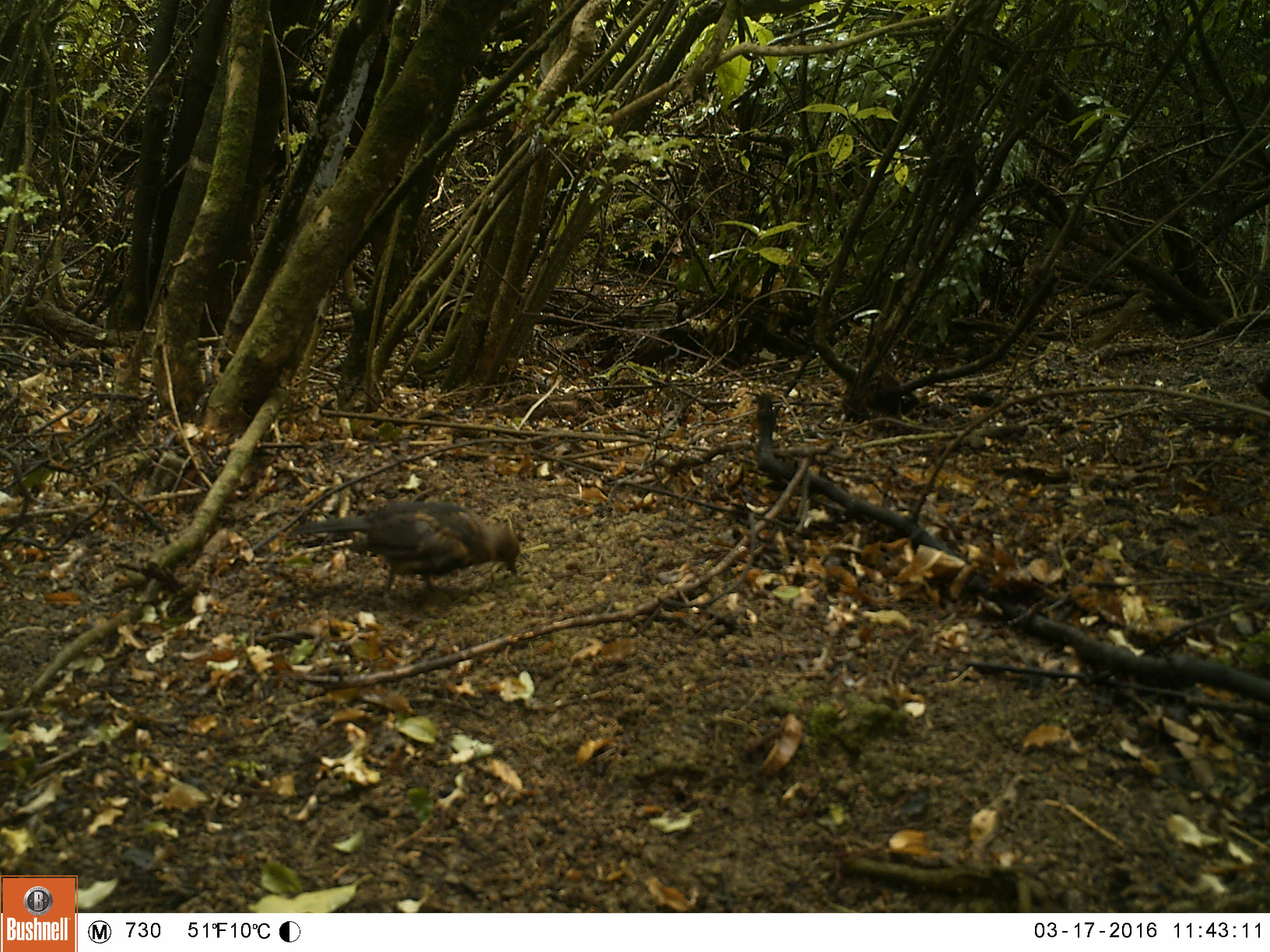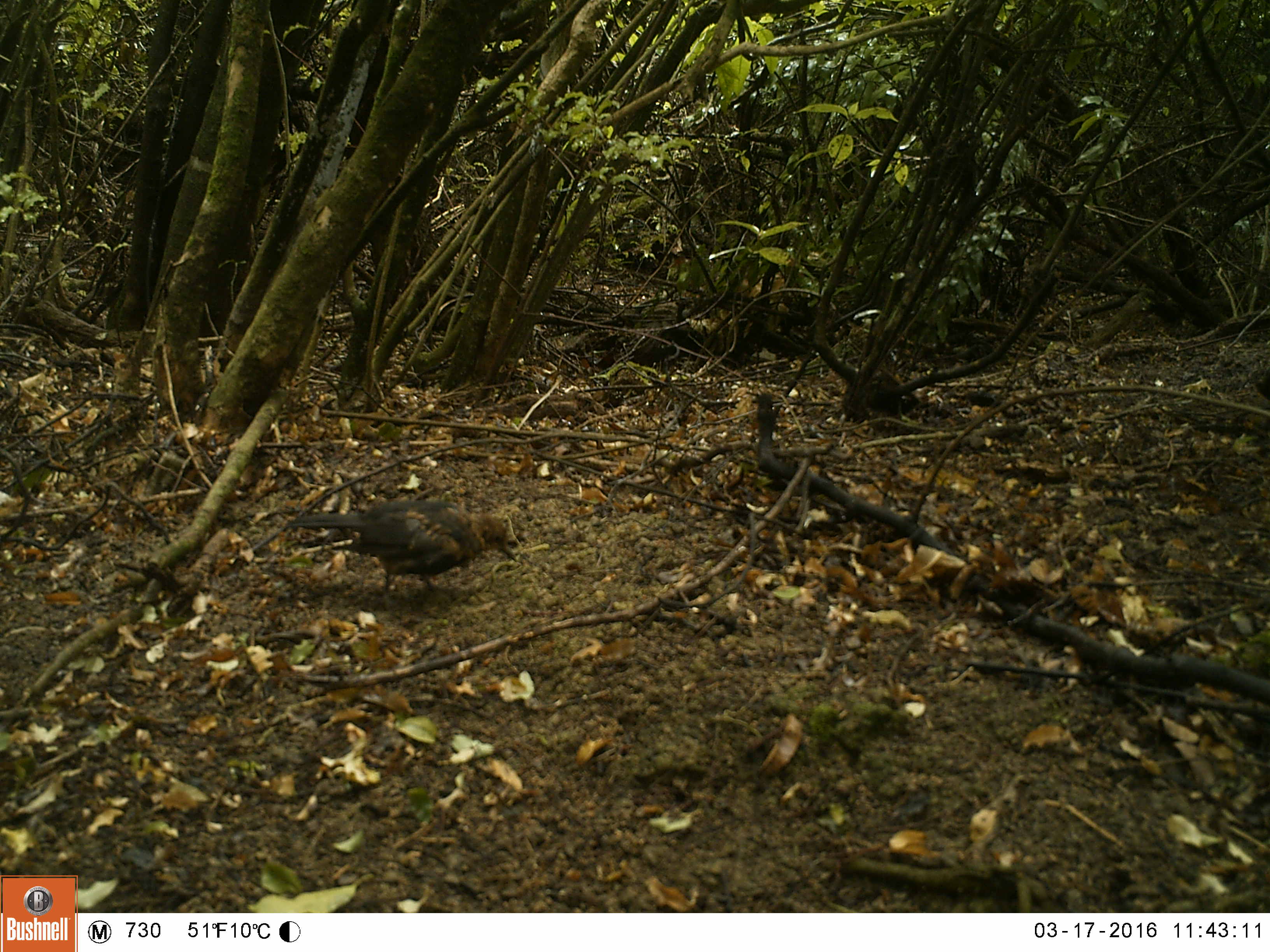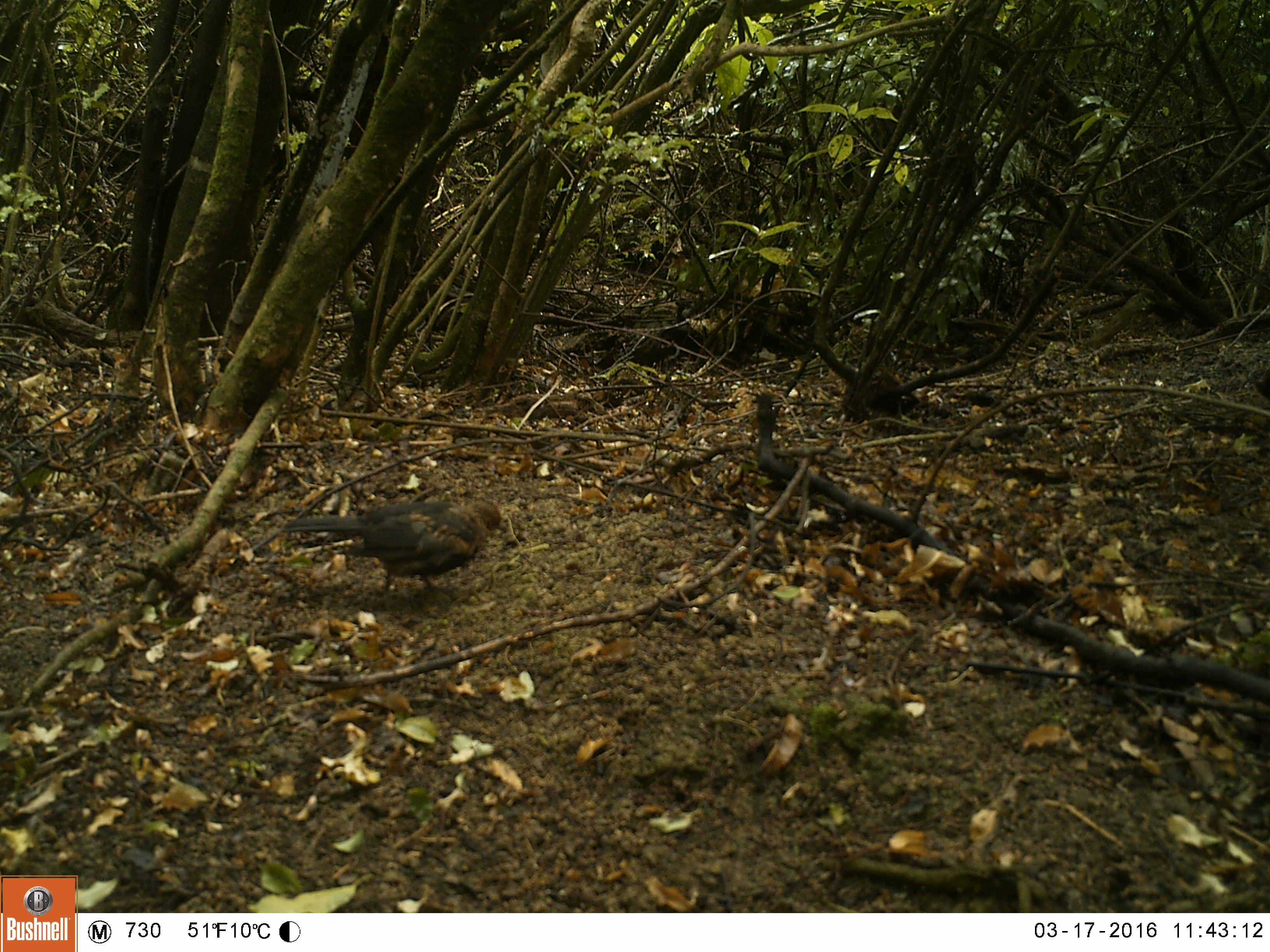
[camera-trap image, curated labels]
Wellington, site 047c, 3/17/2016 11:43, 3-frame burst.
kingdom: Animalia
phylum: Chordata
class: Aves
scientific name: Aves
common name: bird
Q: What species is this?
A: Bird (Aves).